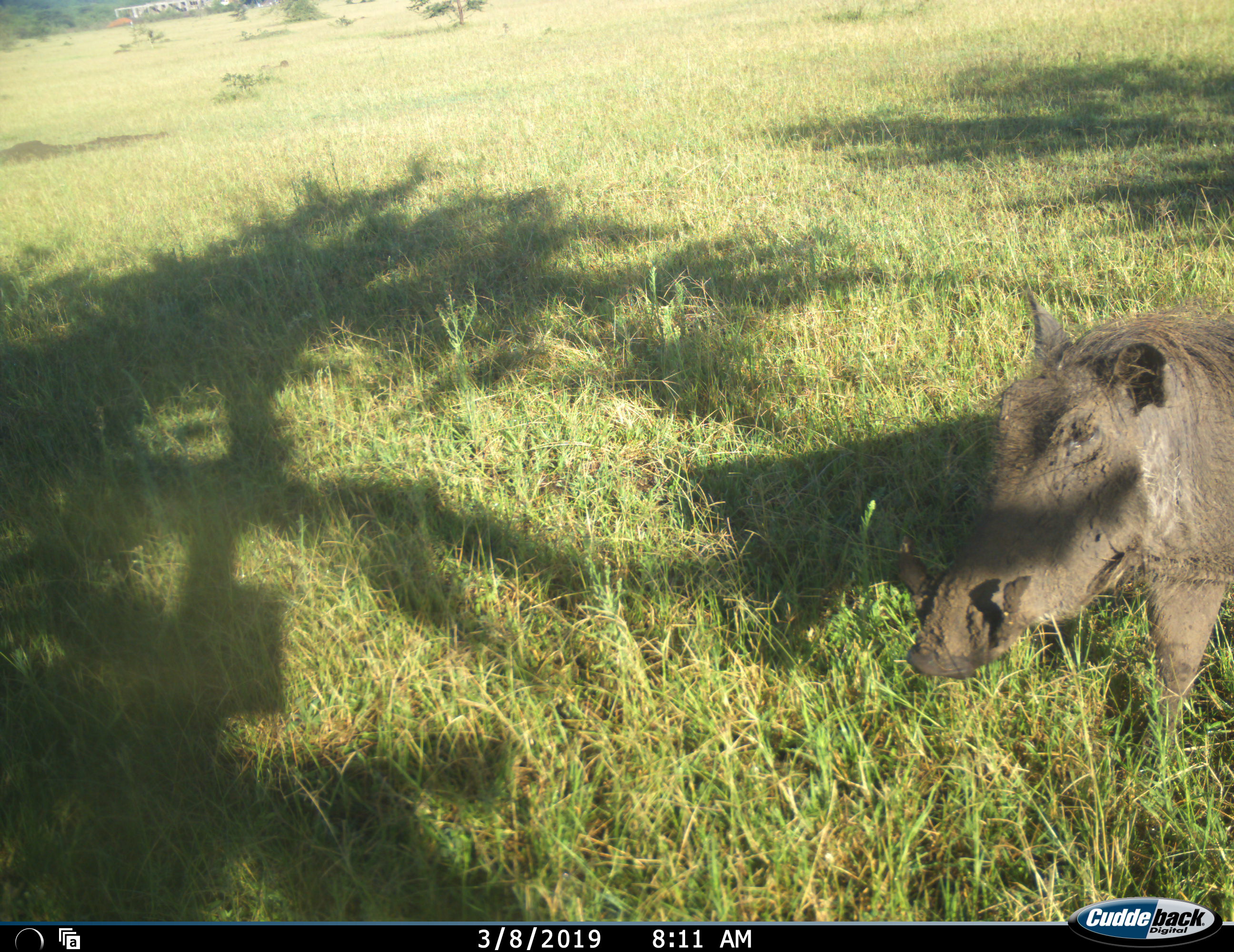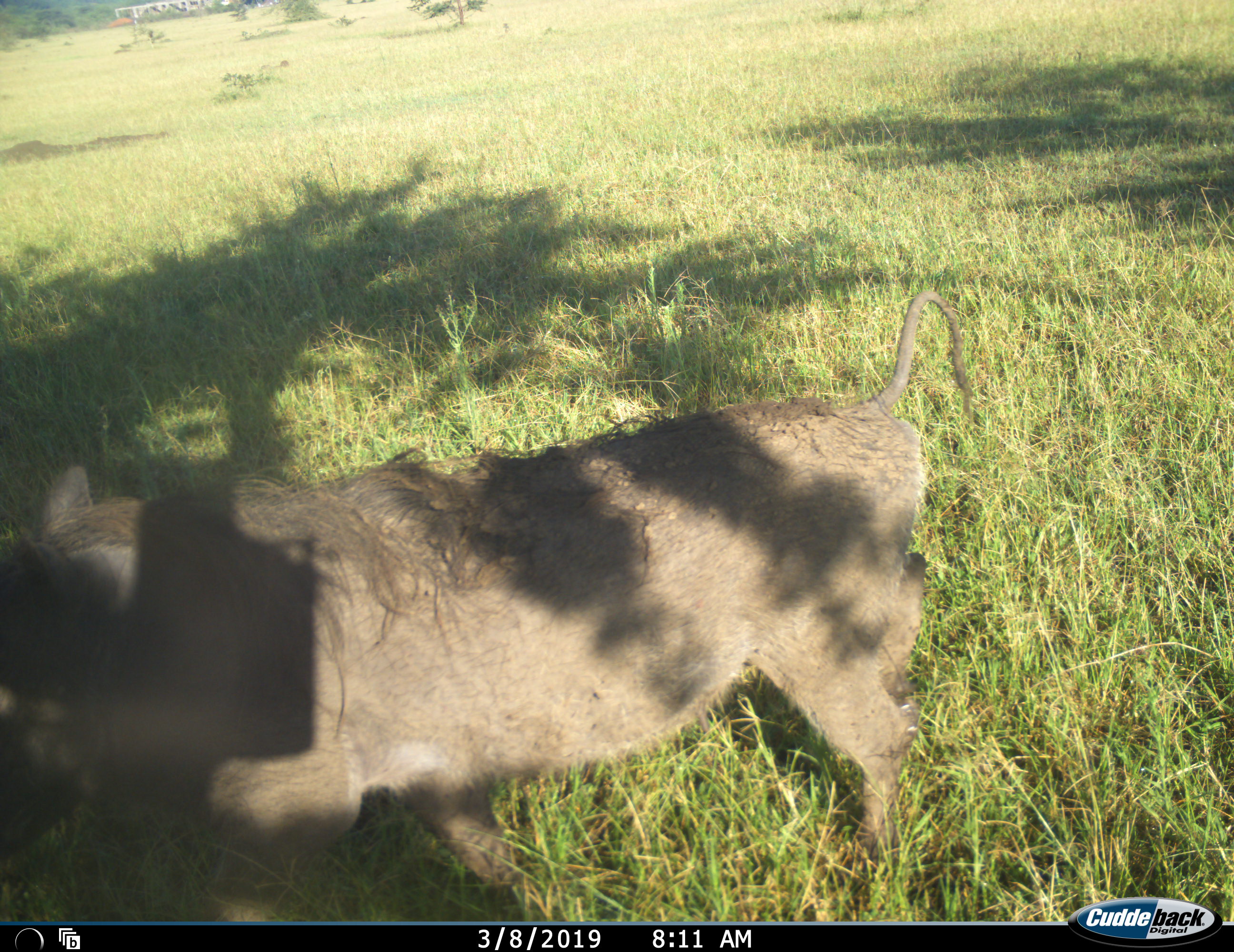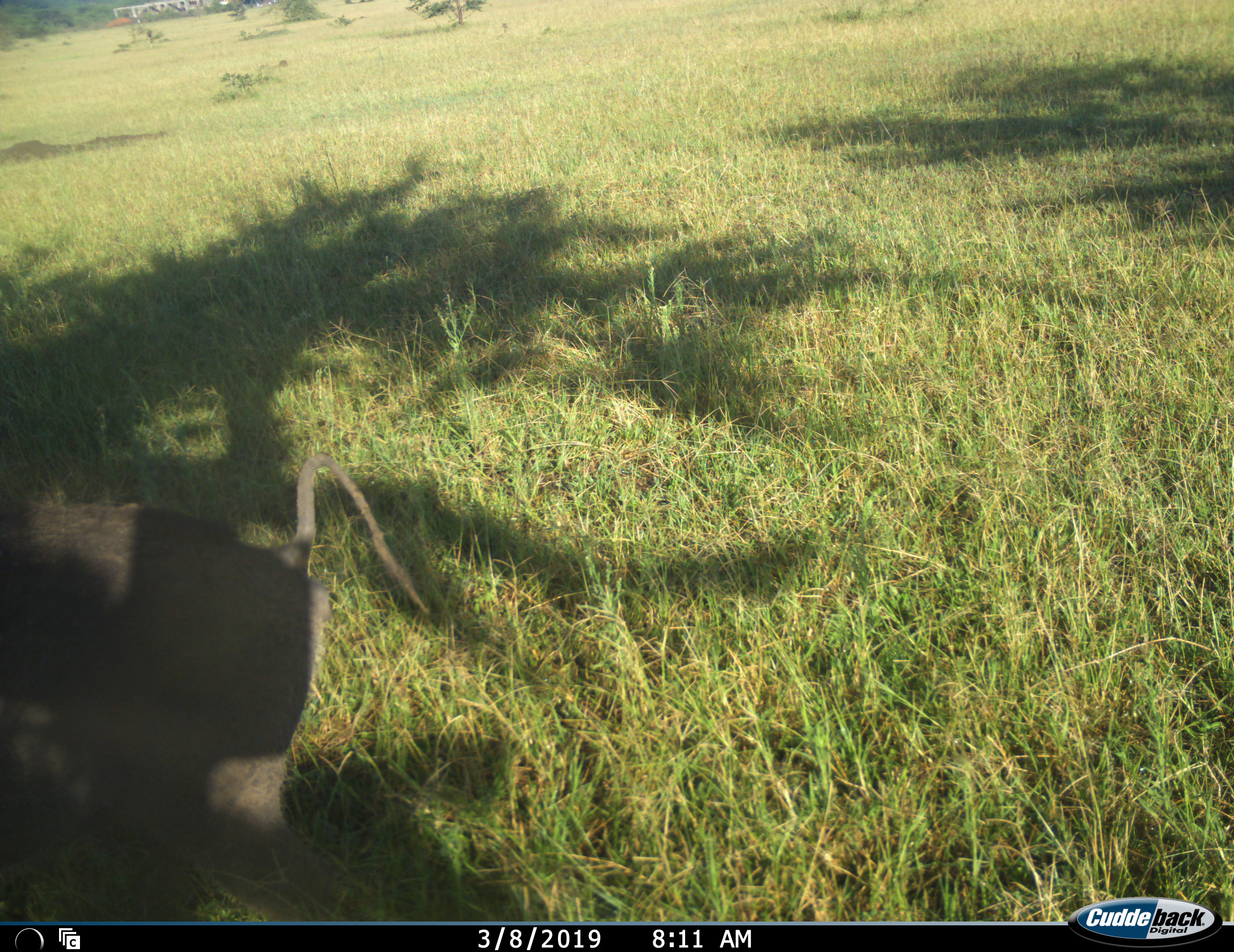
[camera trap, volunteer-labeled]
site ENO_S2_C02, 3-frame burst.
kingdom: Animalia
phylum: Chordata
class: Mammalia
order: Artiodactyla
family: Suidae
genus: Phacochoerus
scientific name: Phacochoerus africanus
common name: warthog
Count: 1.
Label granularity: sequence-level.